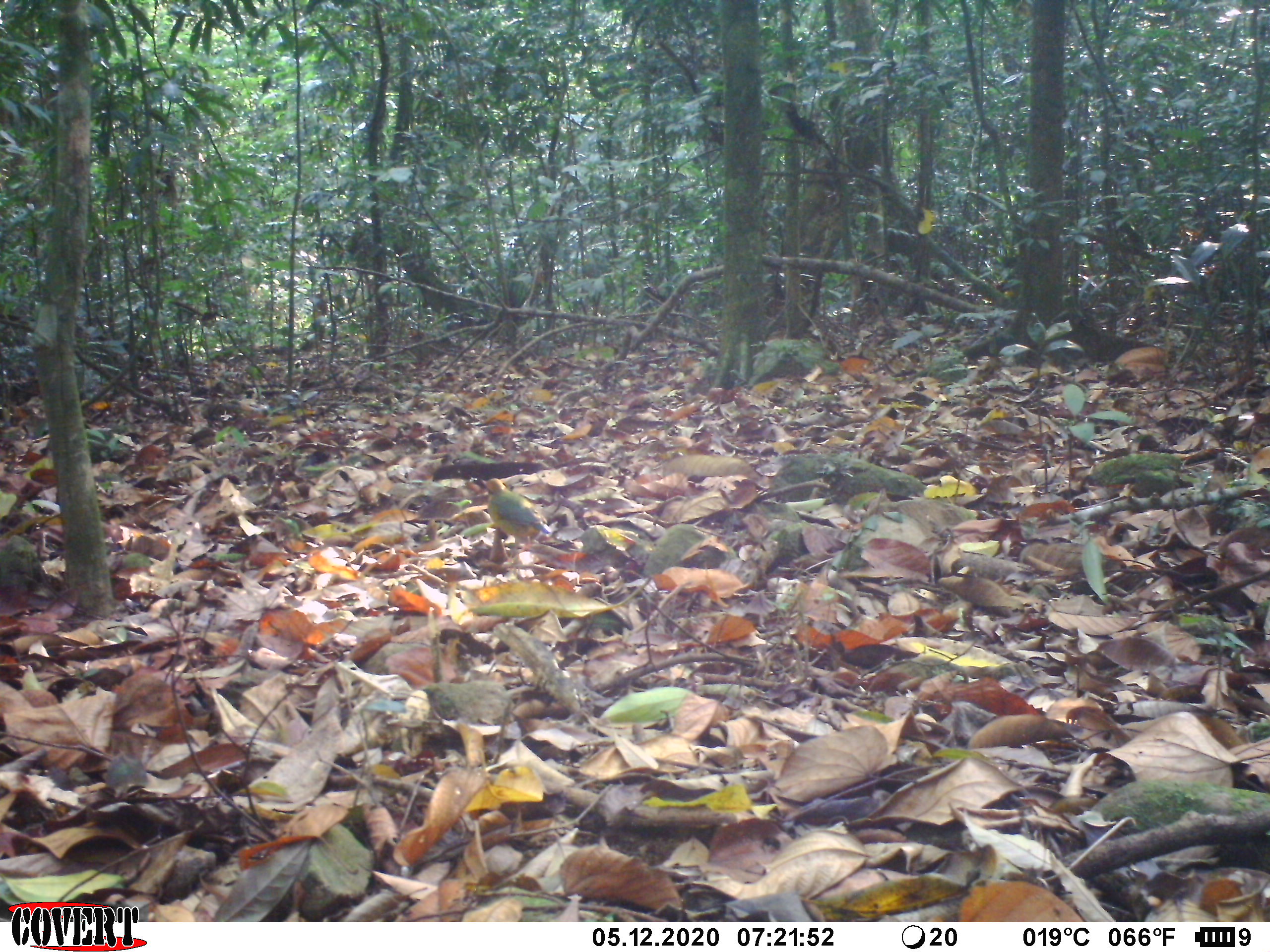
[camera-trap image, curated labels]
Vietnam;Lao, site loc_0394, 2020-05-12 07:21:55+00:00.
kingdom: Animalia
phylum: Chordata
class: Aves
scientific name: Aves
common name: bird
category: unidentified bird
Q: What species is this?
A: Unidentified bird (bird) (Aves).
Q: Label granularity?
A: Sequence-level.